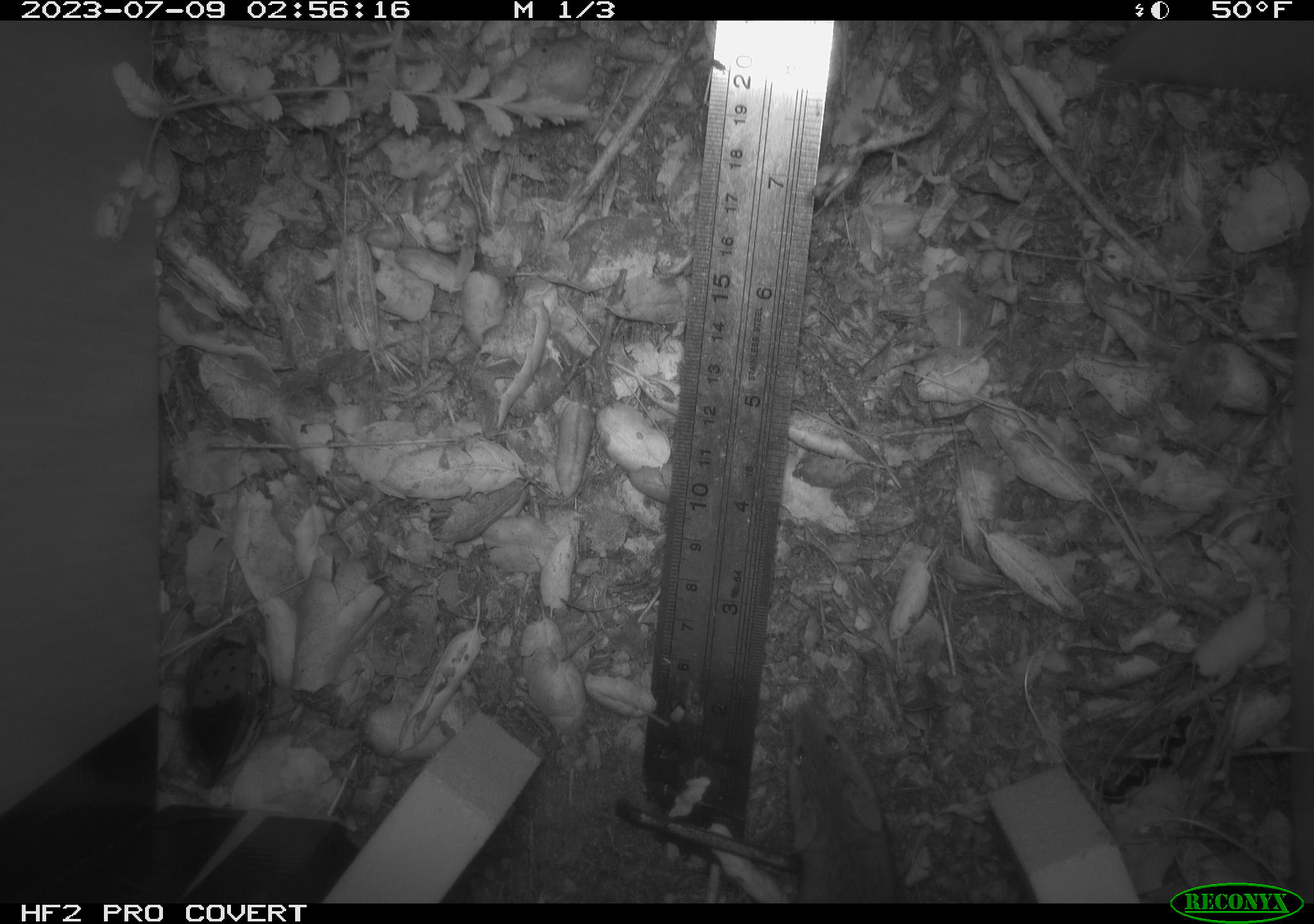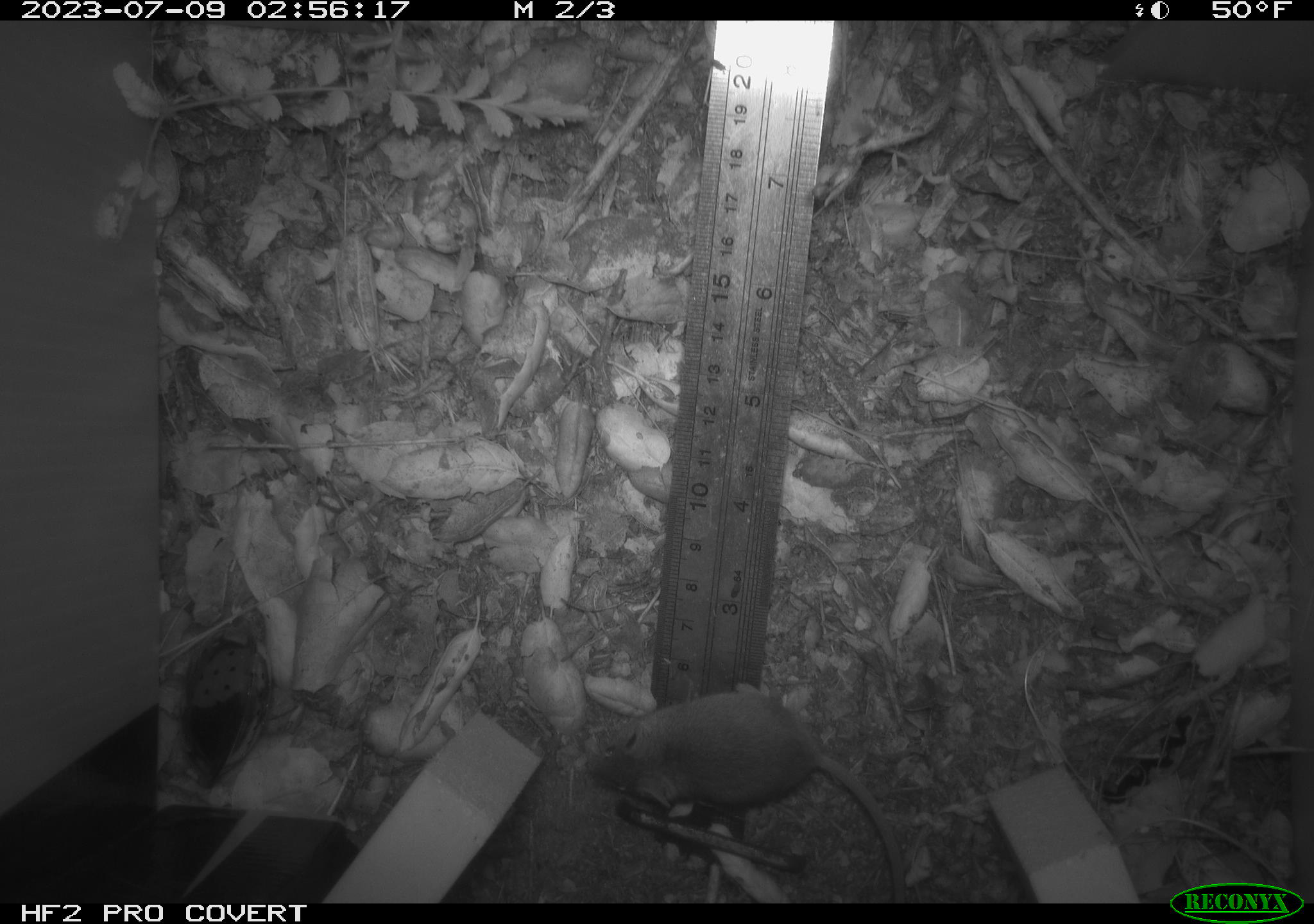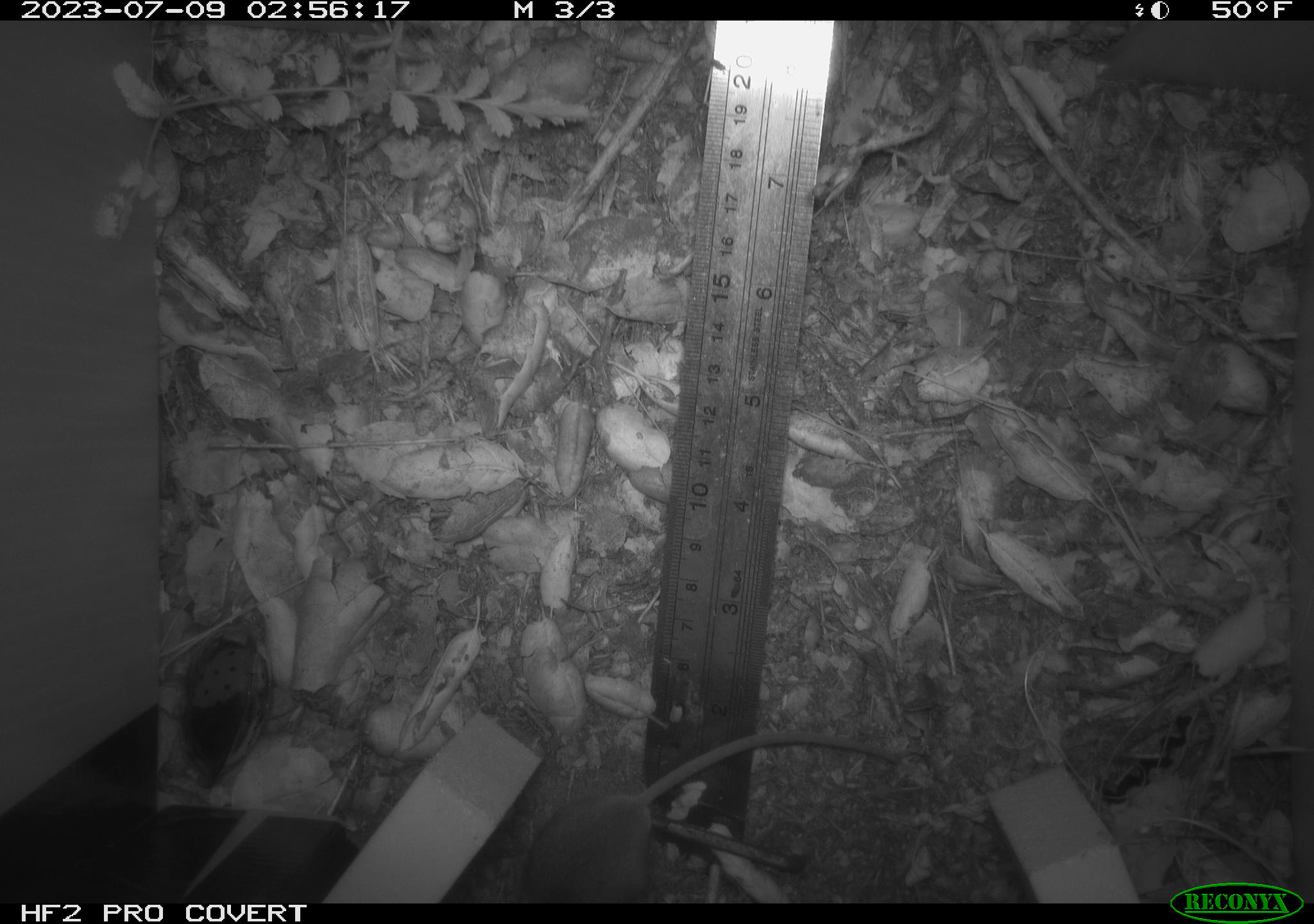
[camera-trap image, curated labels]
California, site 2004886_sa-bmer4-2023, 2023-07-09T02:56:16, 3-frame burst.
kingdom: Animalia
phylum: Chordata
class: Mammalia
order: Rodentia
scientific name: Rodentia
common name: mouse species